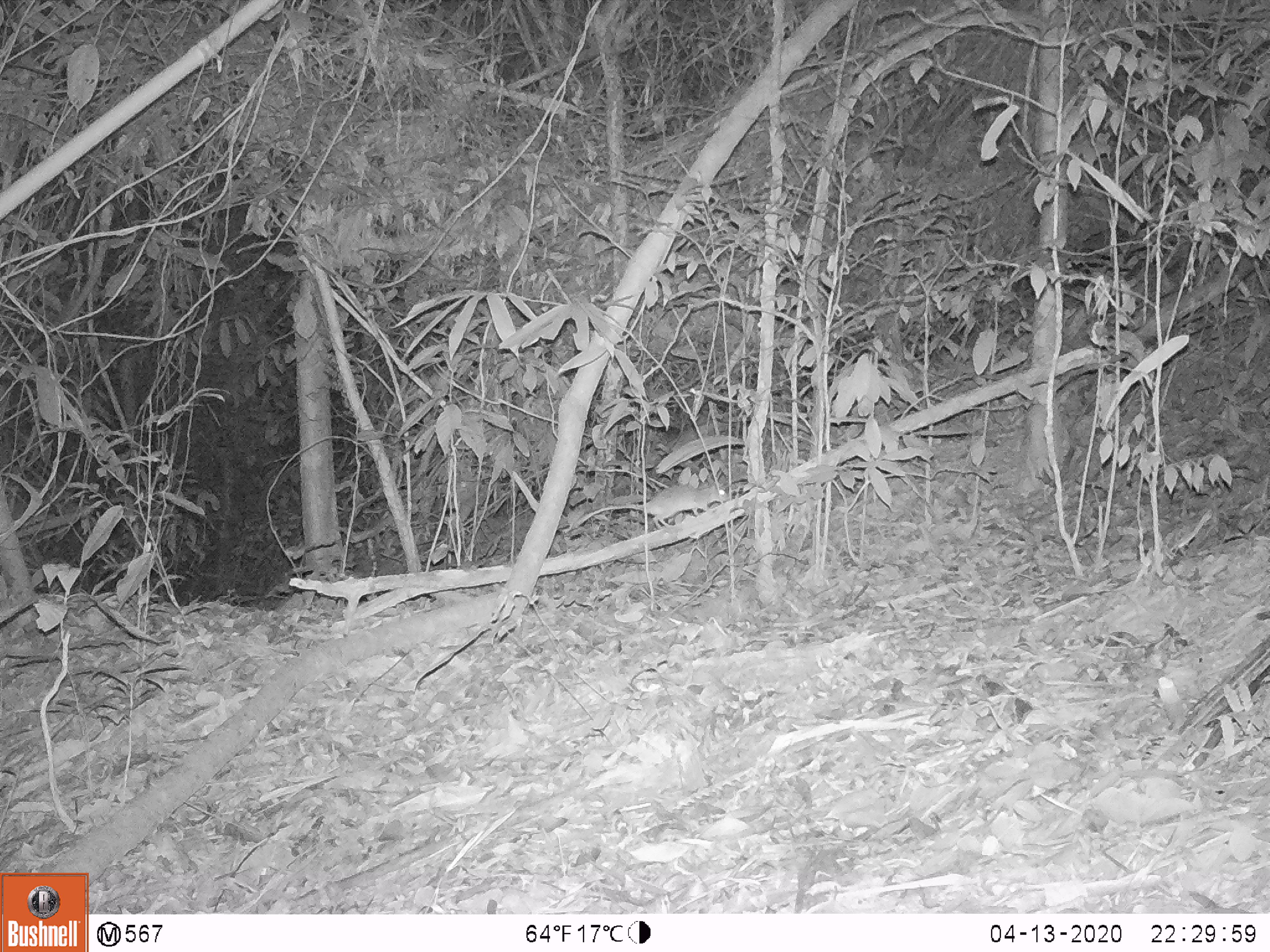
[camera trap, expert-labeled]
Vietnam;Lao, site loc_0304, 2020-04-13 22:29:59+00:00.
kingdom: Animalia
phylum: Chordata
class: Mammalia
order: Rodentia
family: Muridae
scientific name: Muridae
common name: old-world mice and rats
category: unidentified murid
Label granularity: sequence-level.